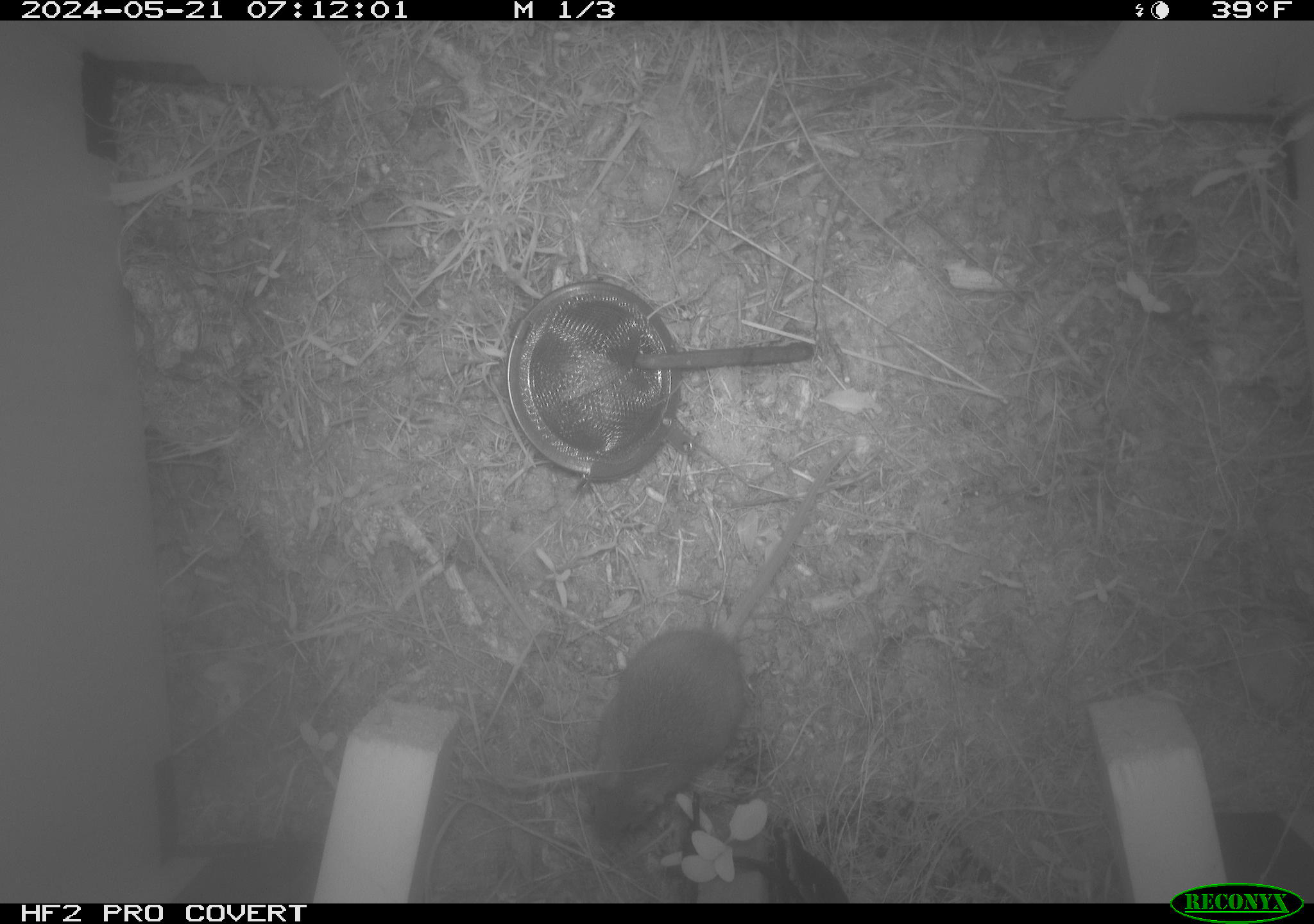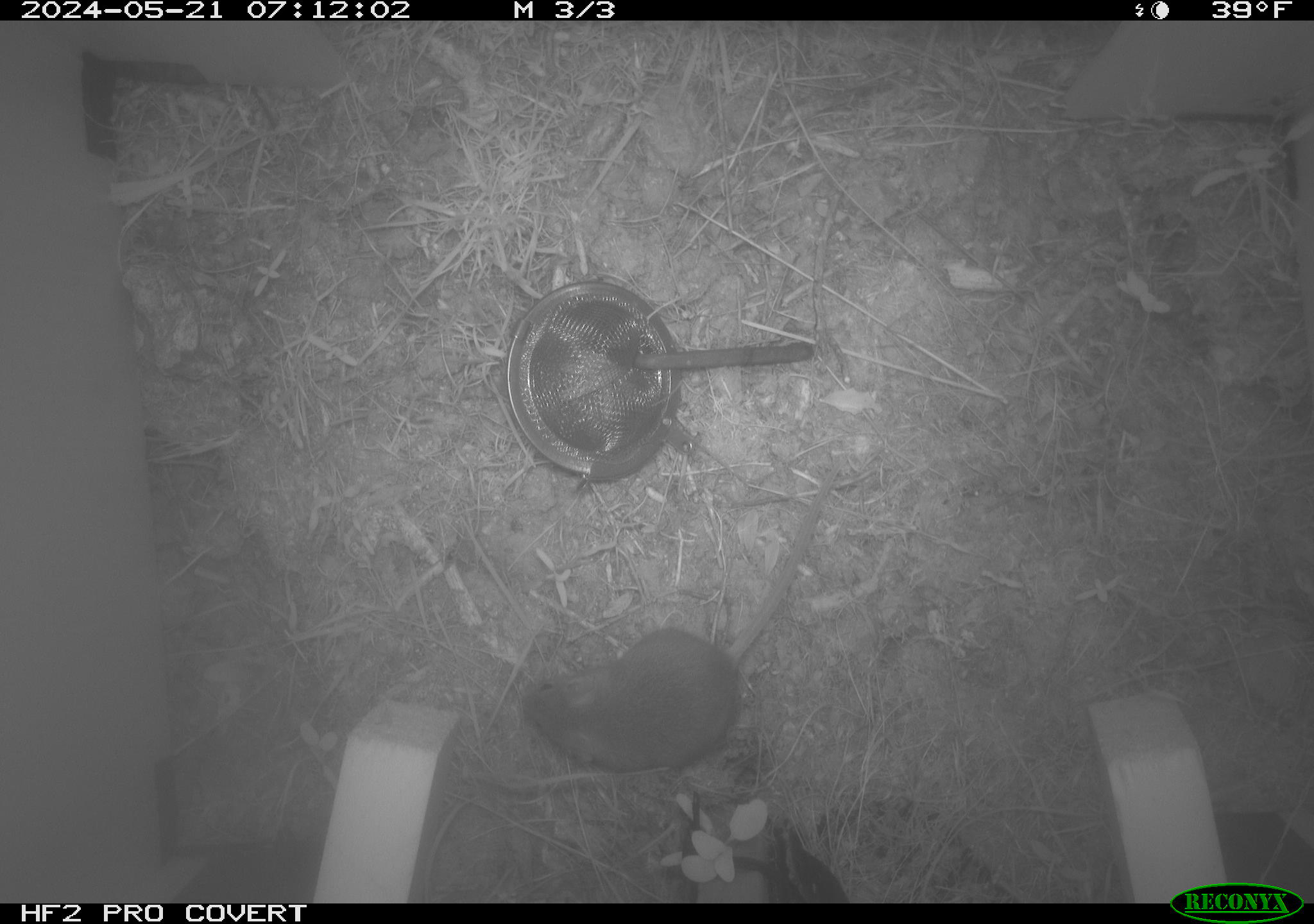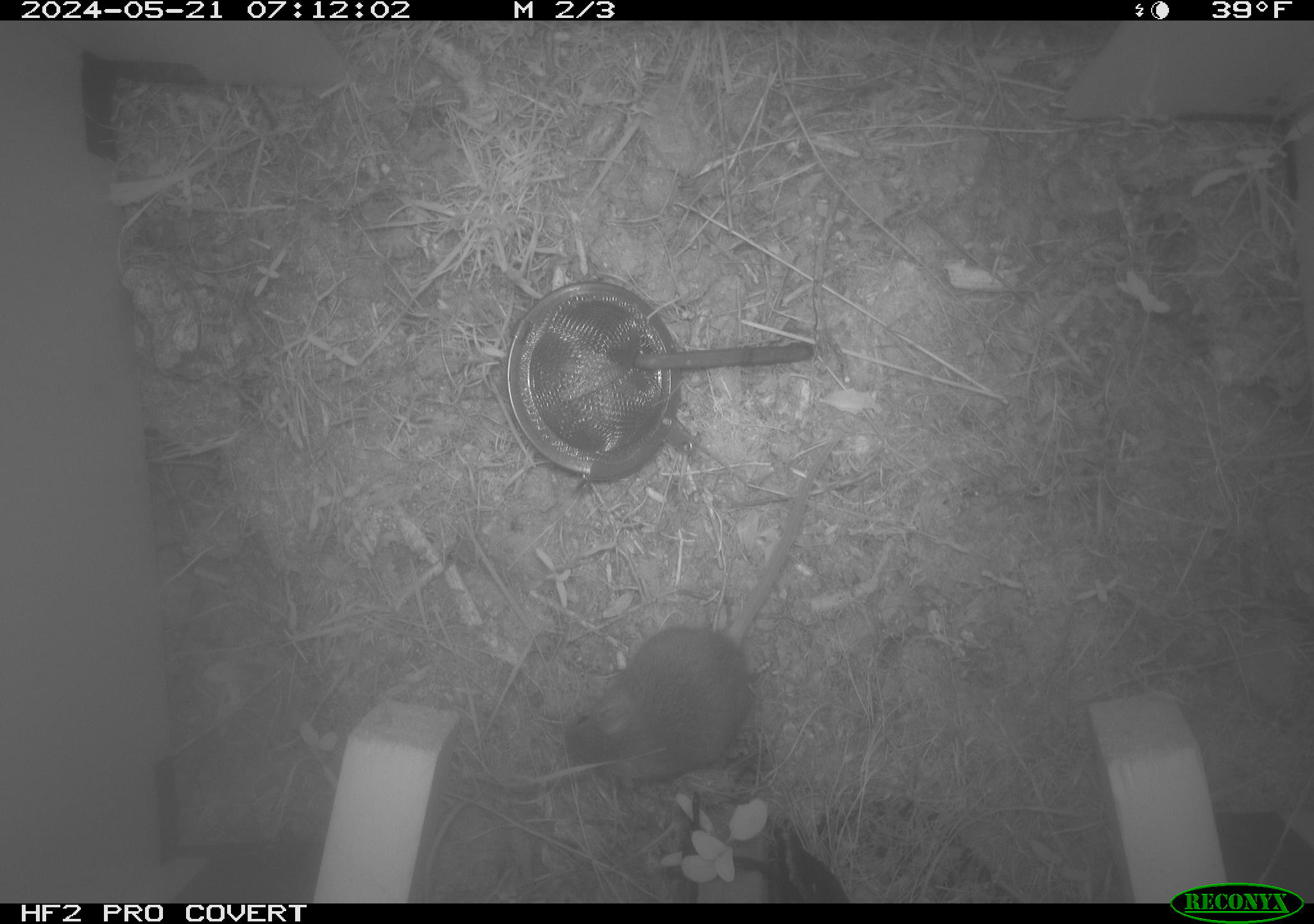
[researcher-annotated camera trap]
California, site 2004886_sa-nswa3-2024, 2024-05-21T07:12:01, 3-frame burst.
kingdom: Animalia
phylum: Chordata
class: Mammalia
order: Rodentia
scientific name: Rodentia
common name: rodent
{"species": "rodent (Rodentia)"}